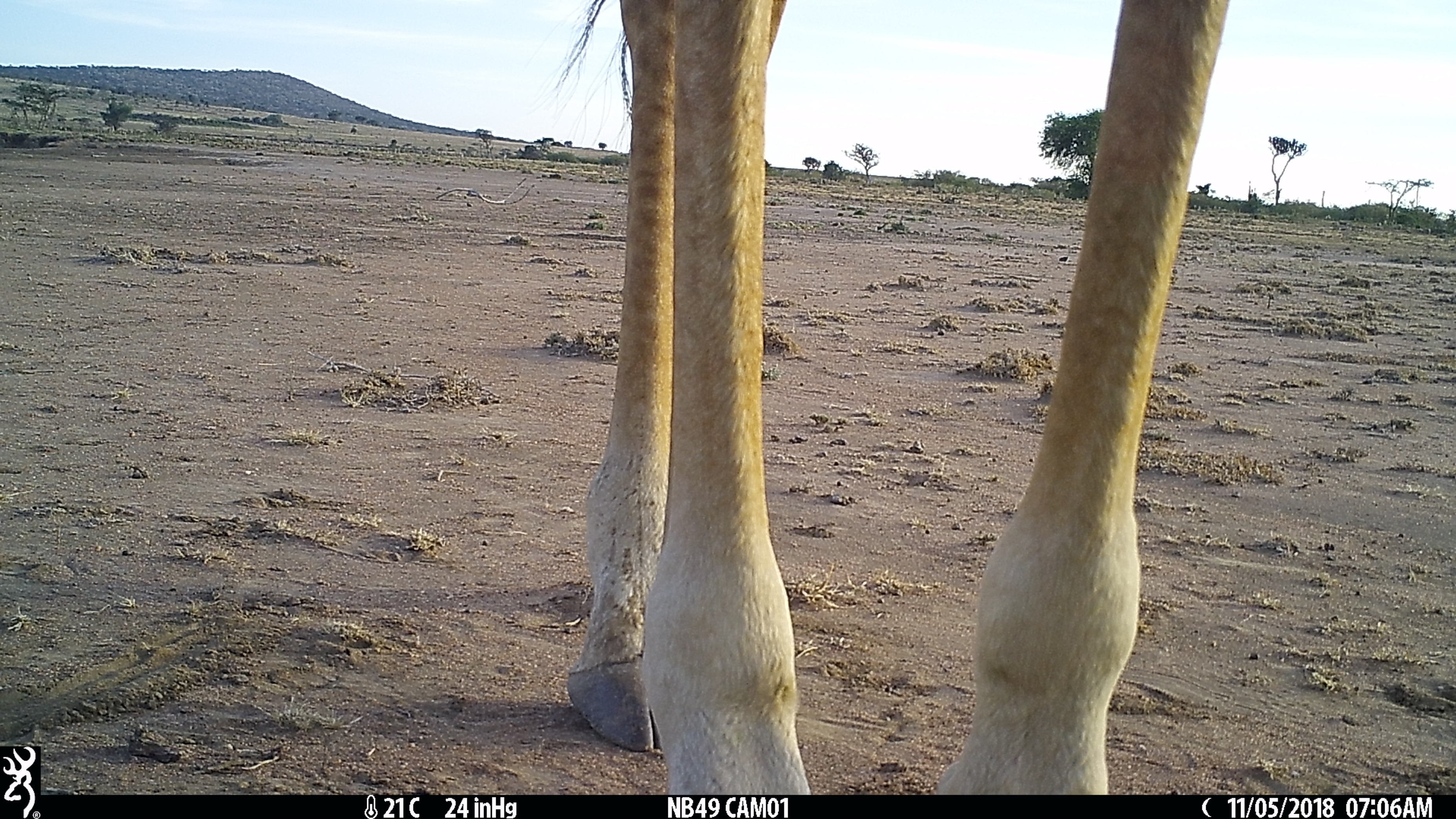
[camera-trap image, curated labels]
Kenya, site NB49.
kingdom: Animalia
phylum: Chordata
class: Mammalia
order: Artiodactyla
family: Giraffidae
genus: Giraffa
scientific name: Giraffa camelopardalis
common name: northern giraffe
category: giraffe